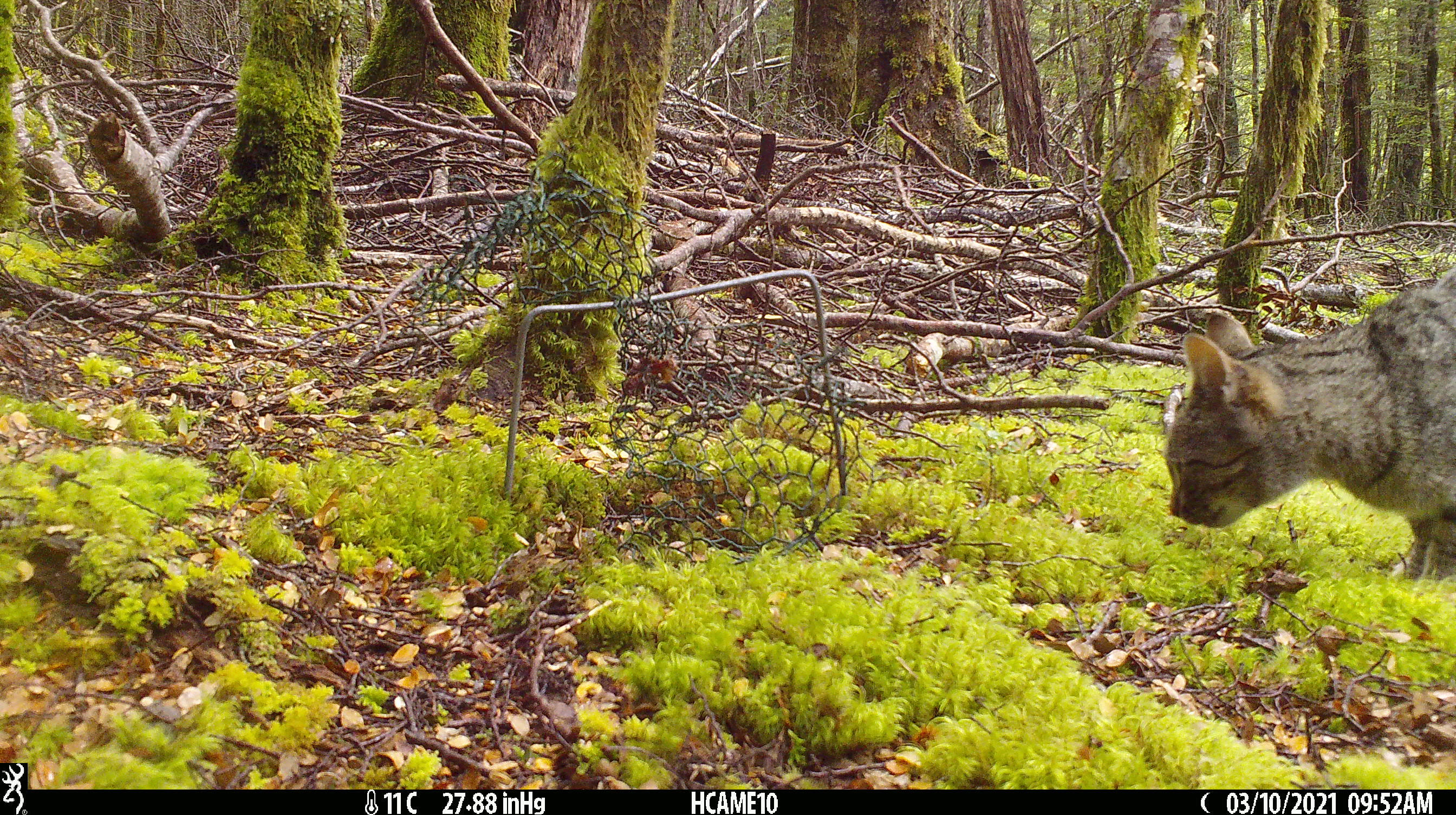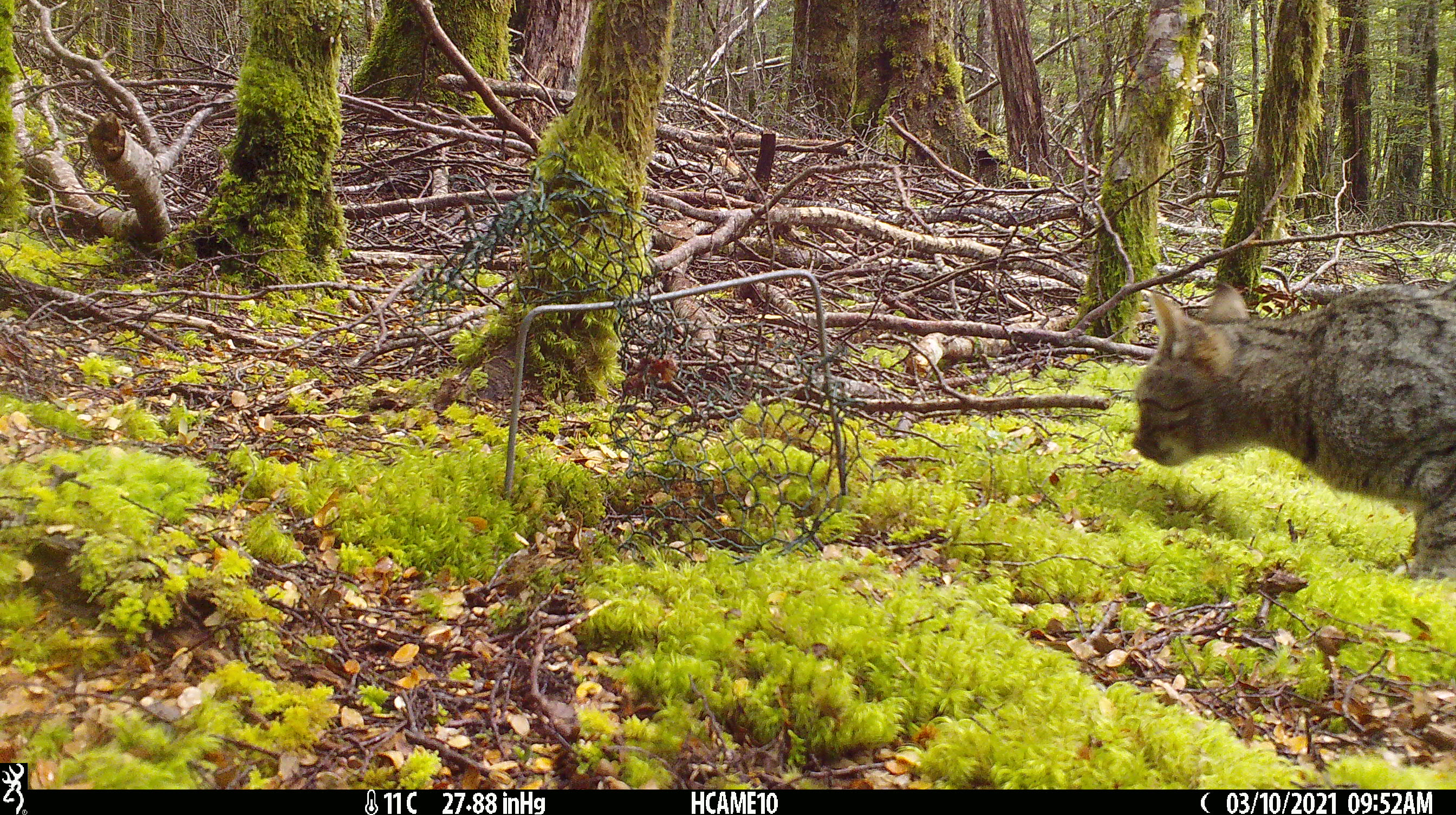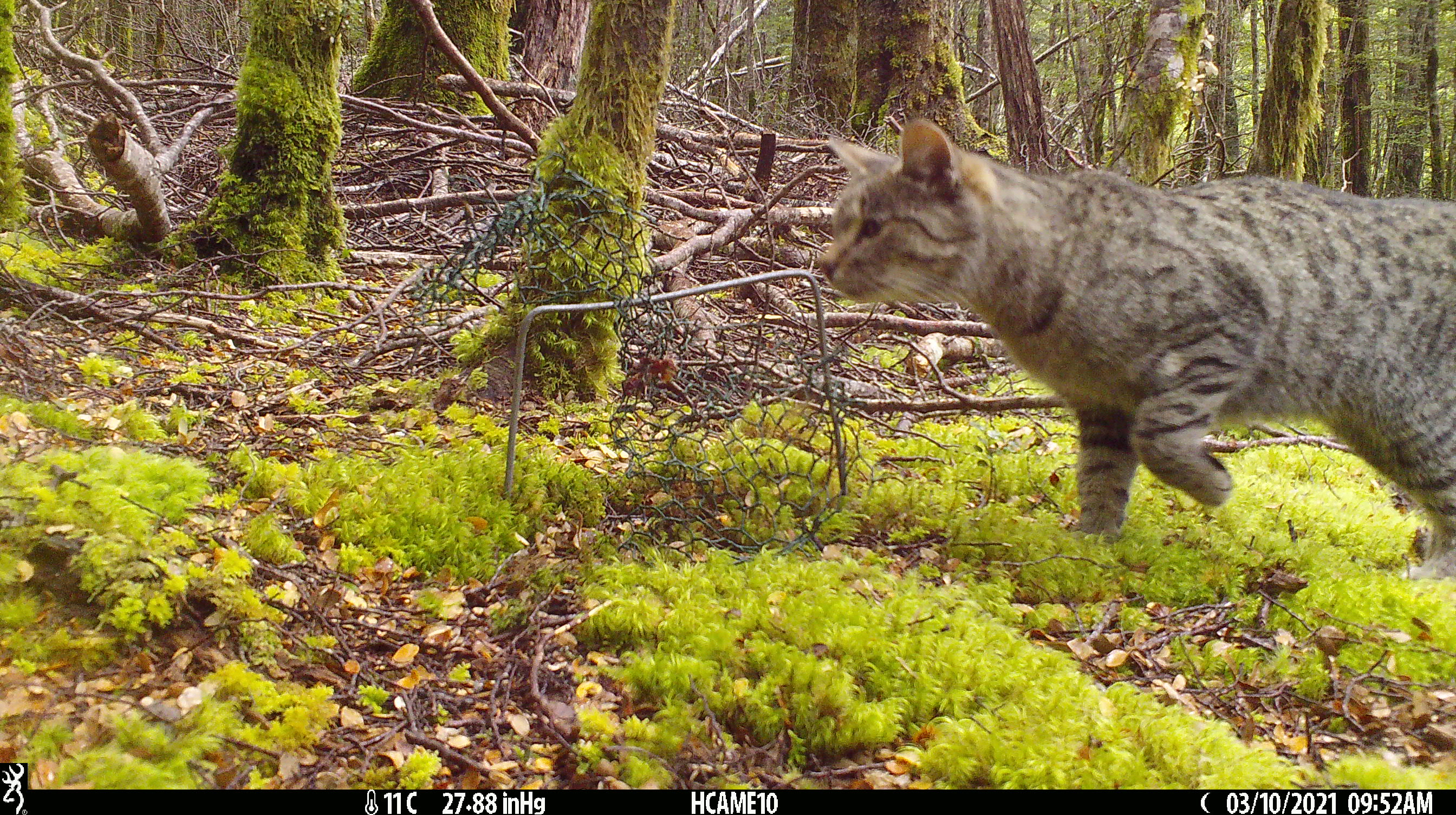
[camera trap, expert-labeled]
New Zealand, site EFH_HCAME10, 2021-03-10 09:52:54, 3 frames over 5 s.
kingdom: Animalia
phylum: Chordata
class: Mammalia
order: Carnivora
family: Felidae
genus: Felis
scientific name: Felis catus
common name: domestic cat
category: cat